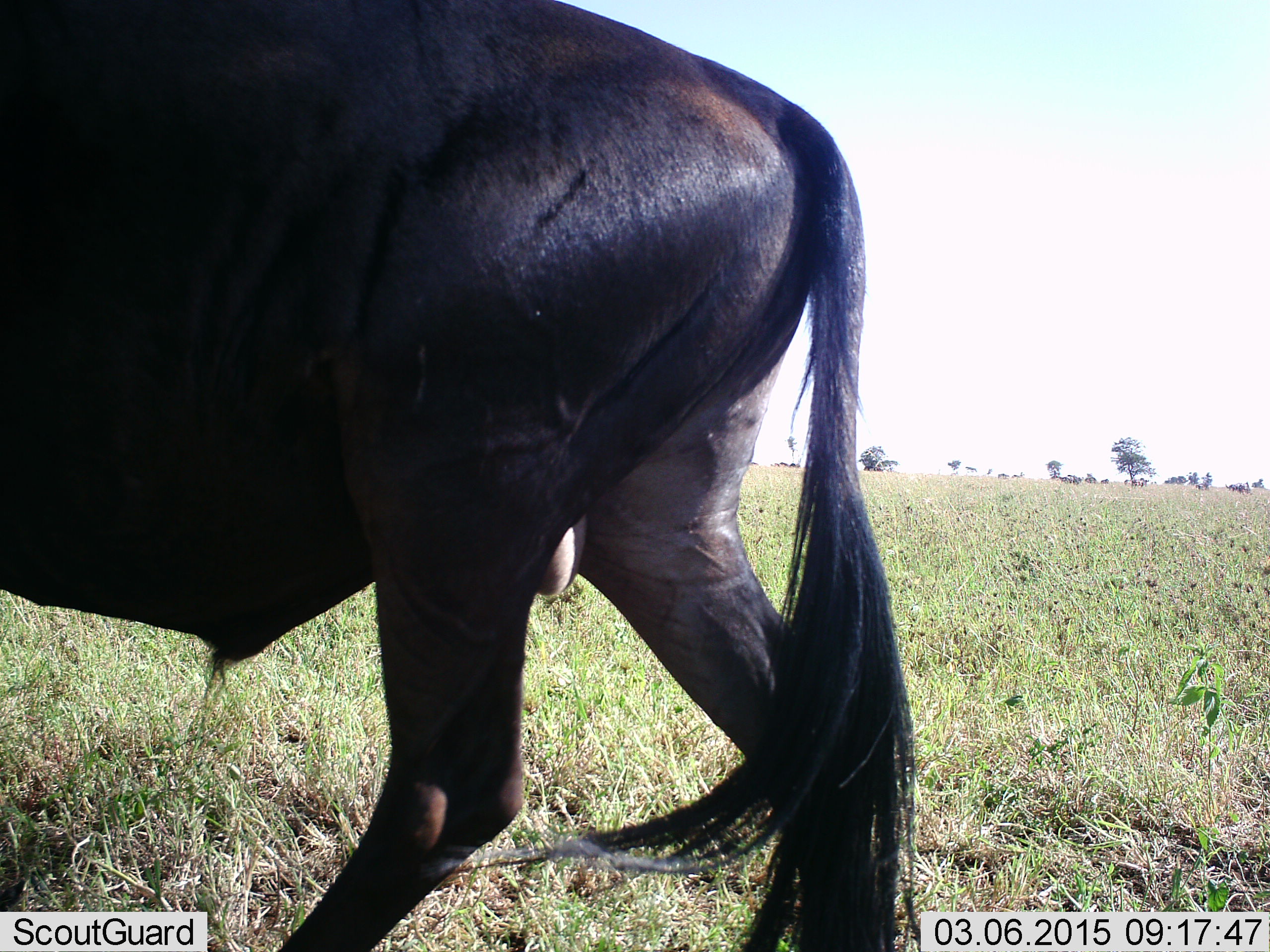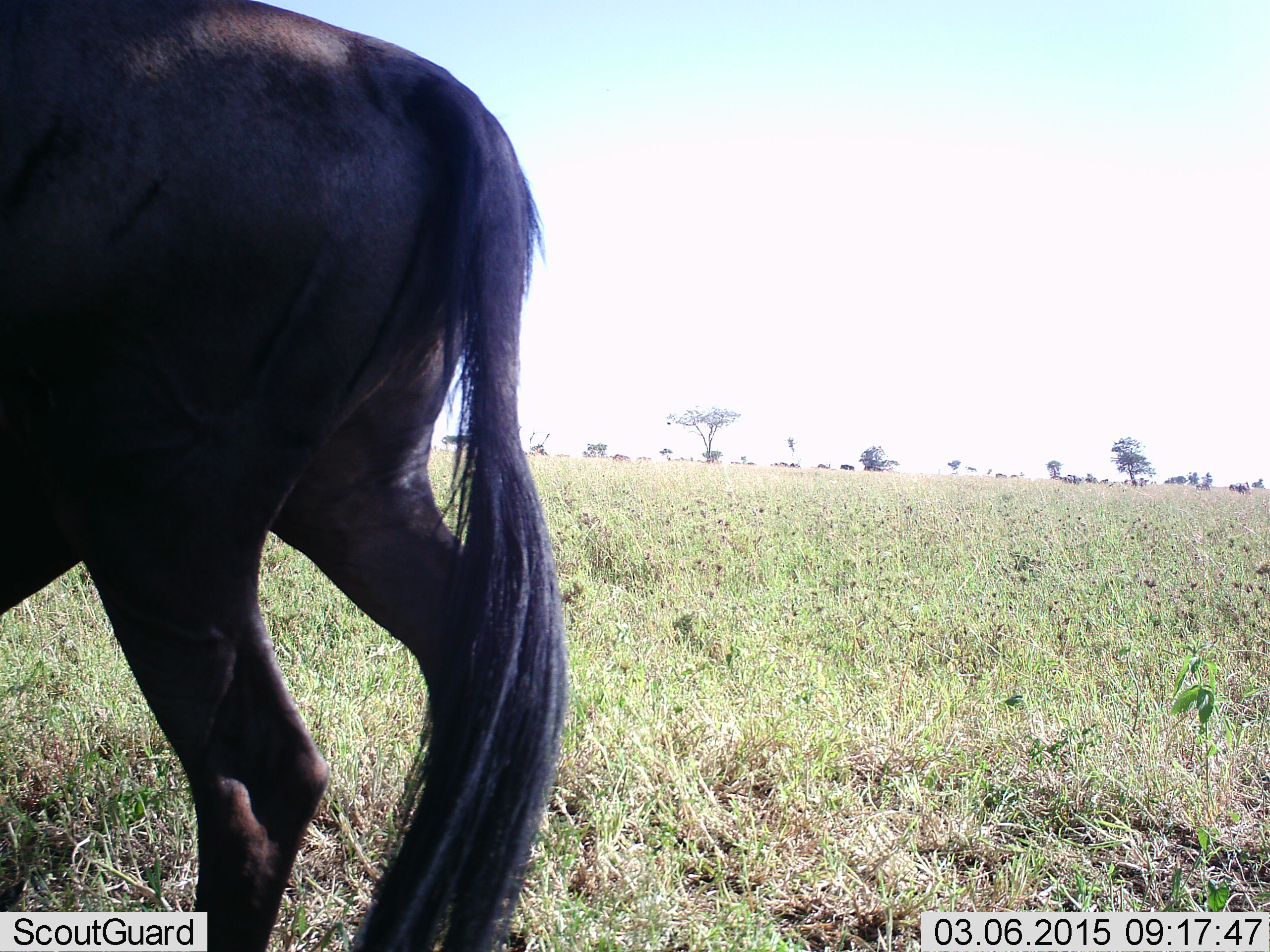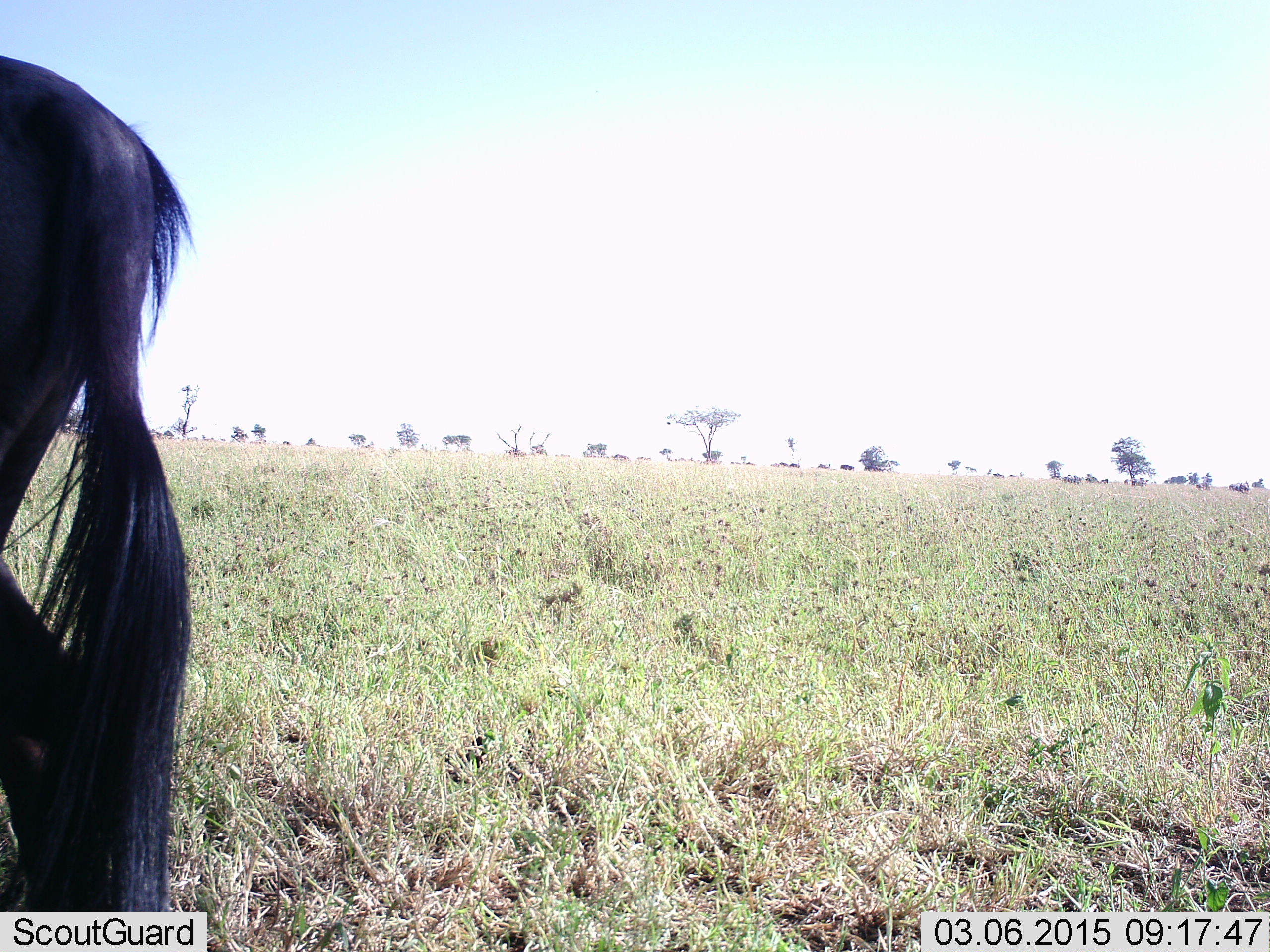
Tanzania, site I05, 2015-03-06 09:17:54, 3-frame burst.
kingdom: Animalia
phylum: Chordata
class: Mammalia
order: Artiodactyla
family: Bovidae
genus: Connochaetes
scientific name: Connochaetes taurinus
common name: blue wildebeest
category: wildebeest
Wildebeest (blue wildebeest) (Connochaetes taurinus), count 1. Behavior (volunteer vote fractions): standing 20%, resting 0%, moving 80%, interacting 0%. Young present (vote fraction): 0%. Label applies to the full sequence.